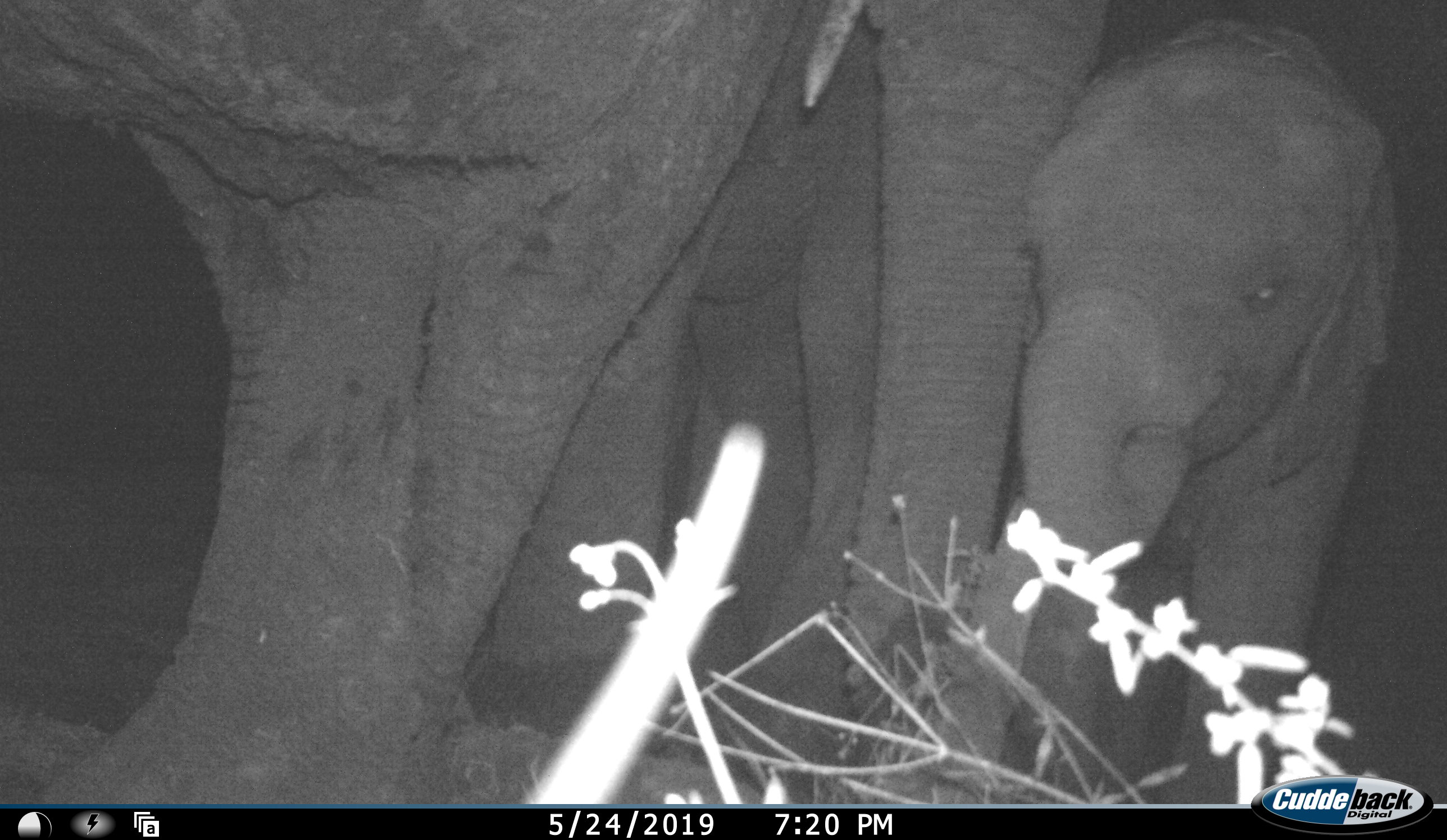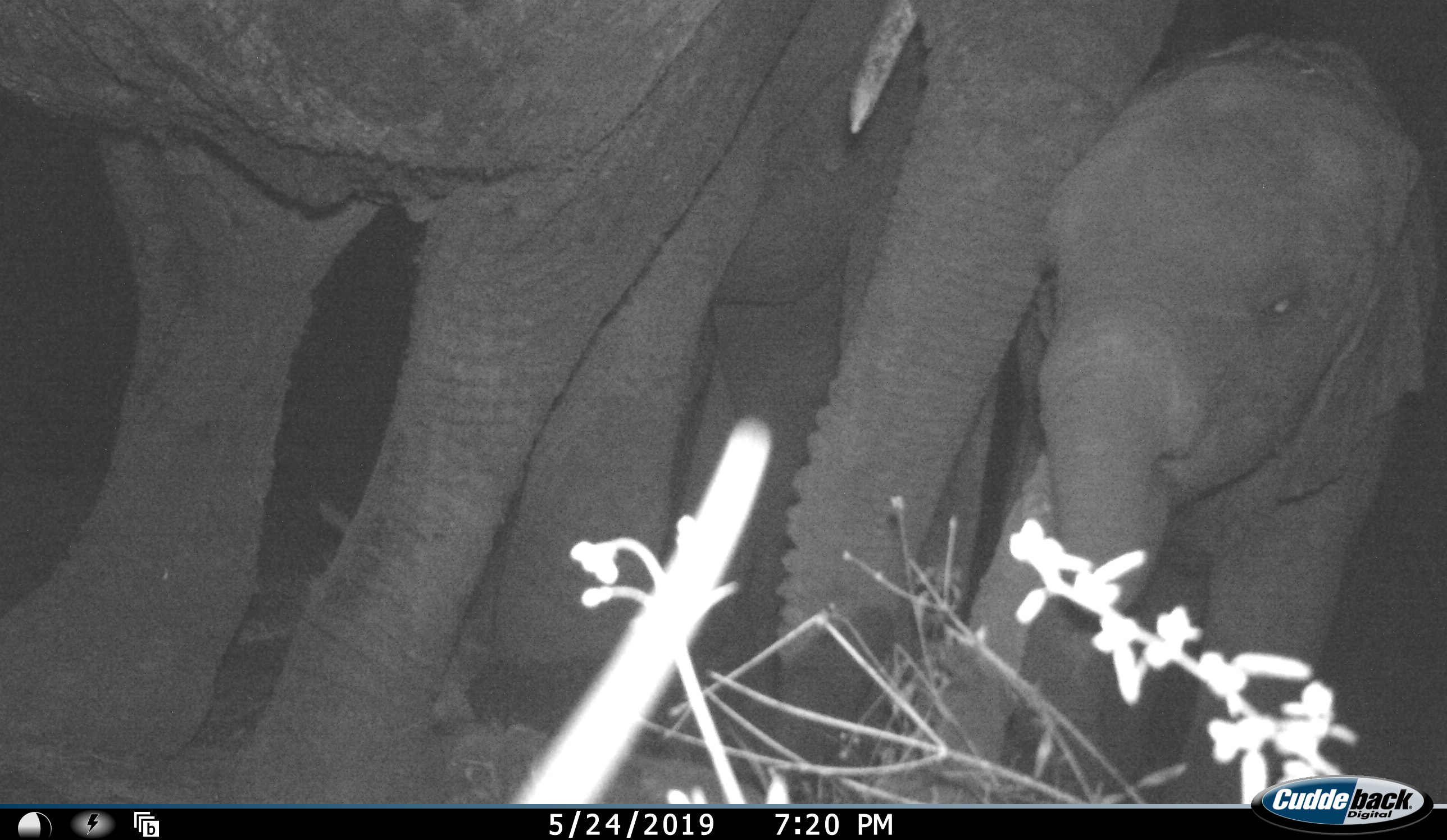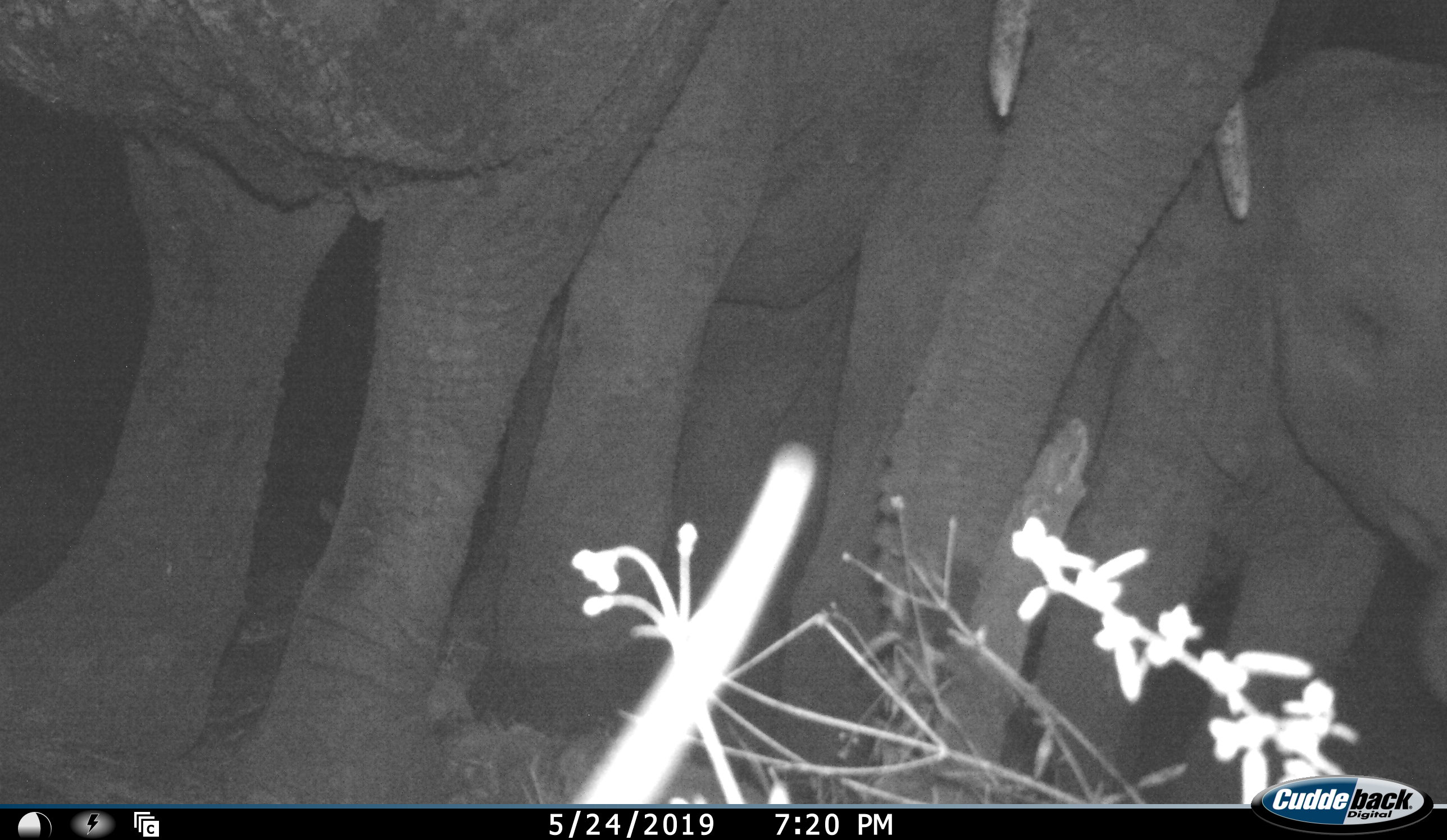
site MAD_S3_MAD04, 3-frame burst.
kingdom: Animalia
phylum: Chordata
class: Mammalia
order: Proboscidea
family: Elephantidae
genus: Loxodonta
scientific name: Loxodonta africana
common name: african bush elephant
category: elephant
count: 3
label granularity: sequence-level